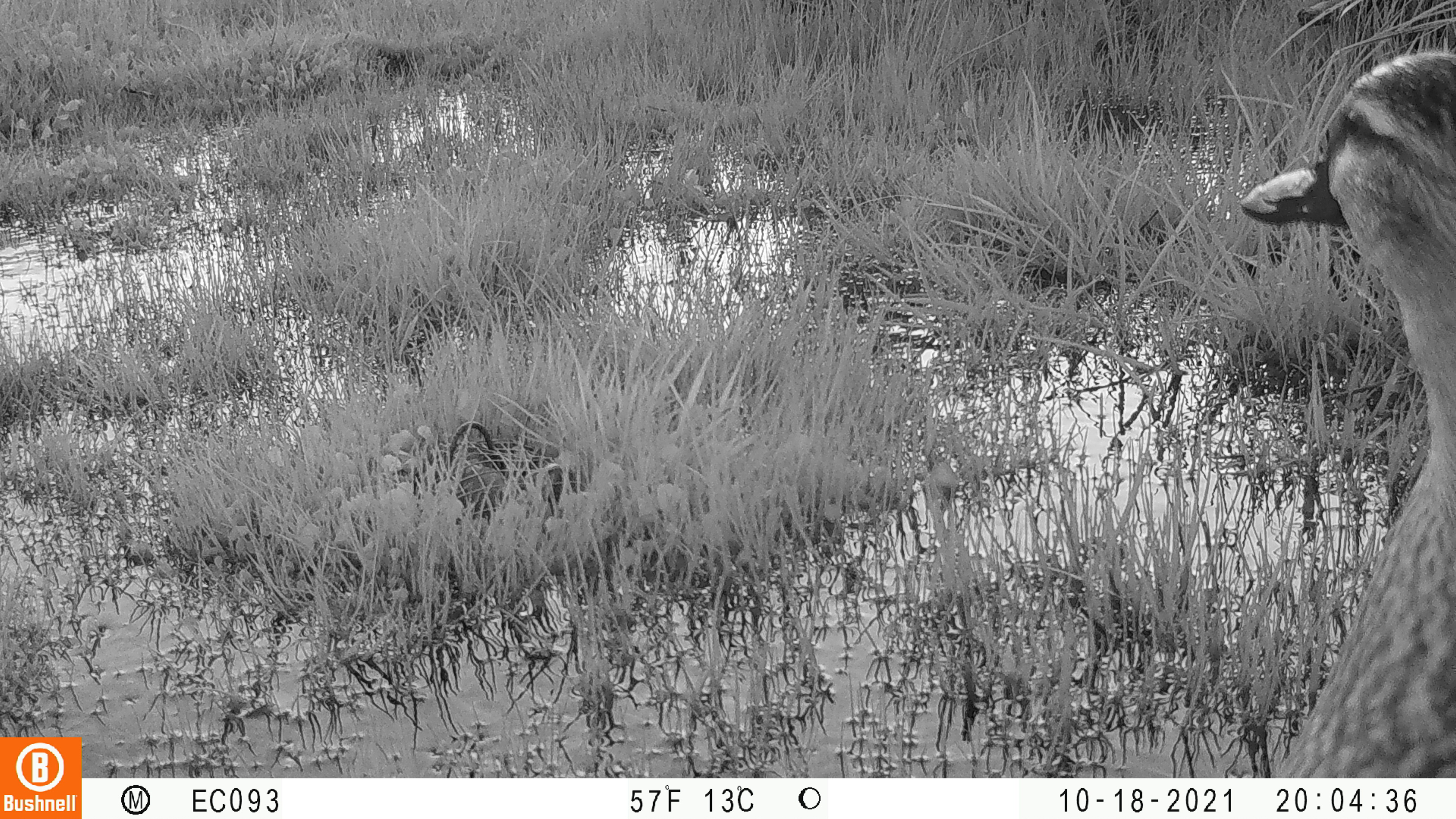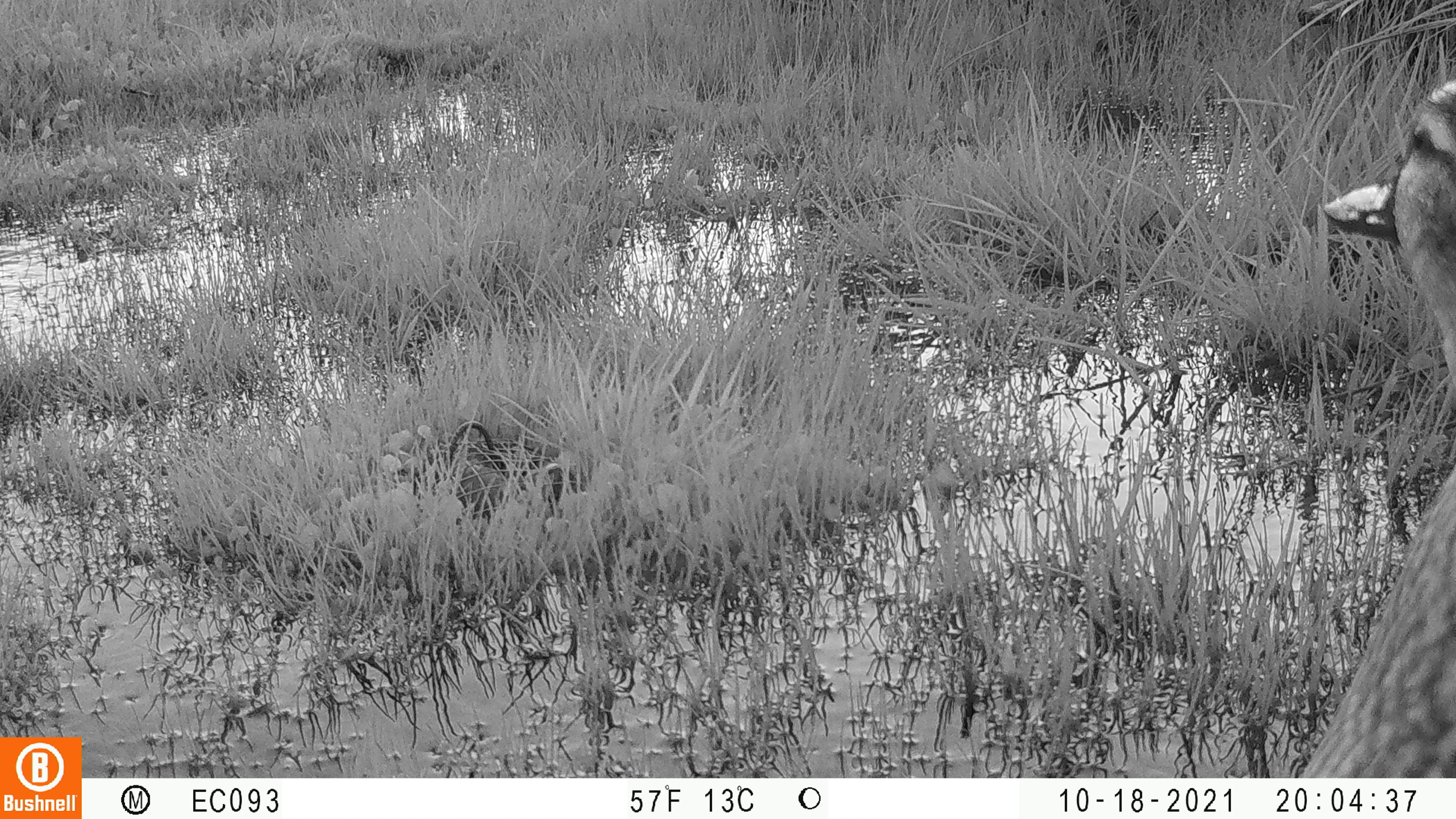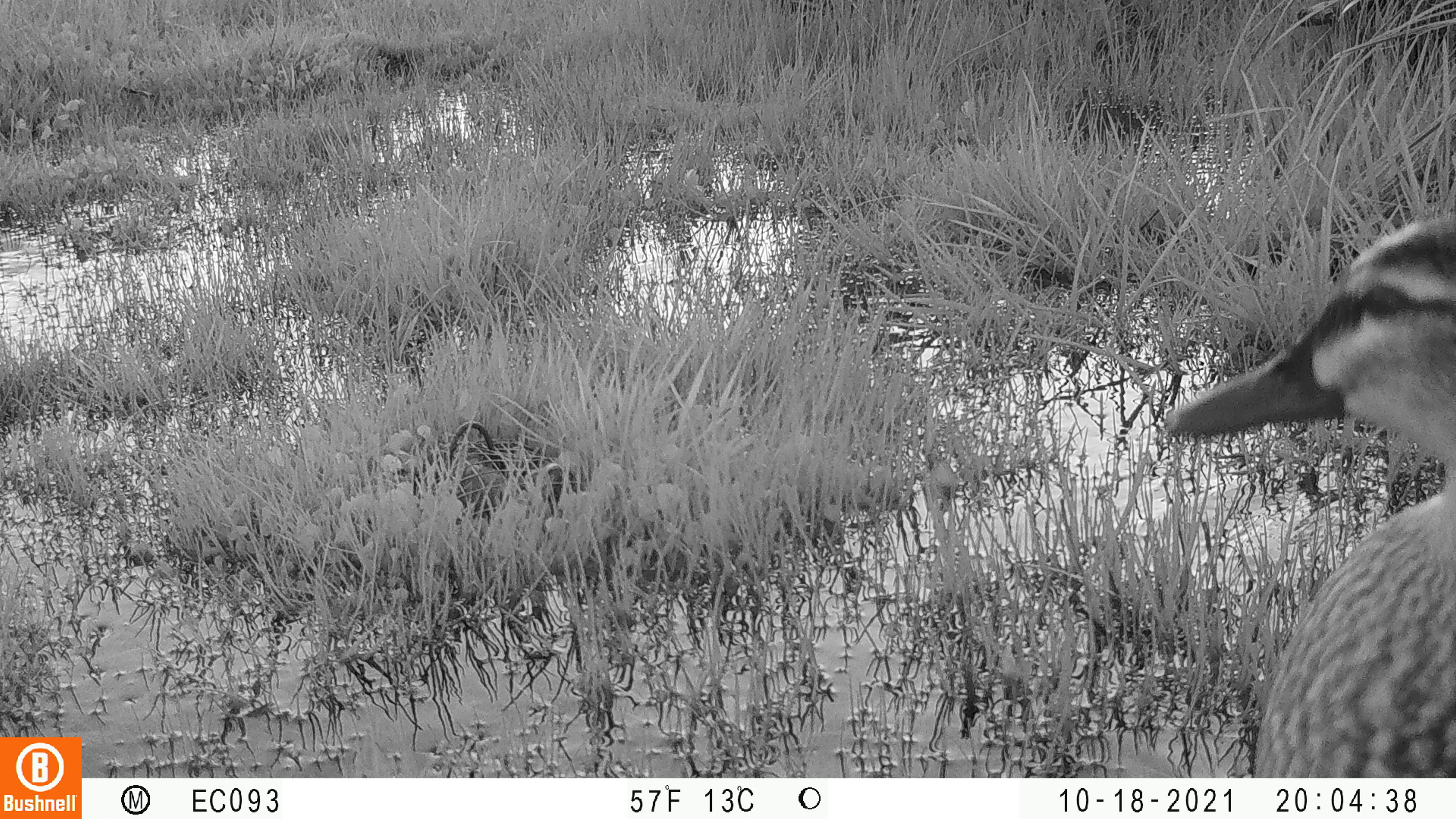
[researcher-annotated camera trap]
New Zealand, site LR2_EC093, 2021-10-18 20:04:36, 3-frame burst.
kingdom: Animalia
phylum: Chordata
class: Aves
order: Anseriformes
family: Anatidae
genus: Anas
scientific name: Anas platyrhynchos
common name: mallard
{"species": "mallard (Anas platyrhynchos)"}